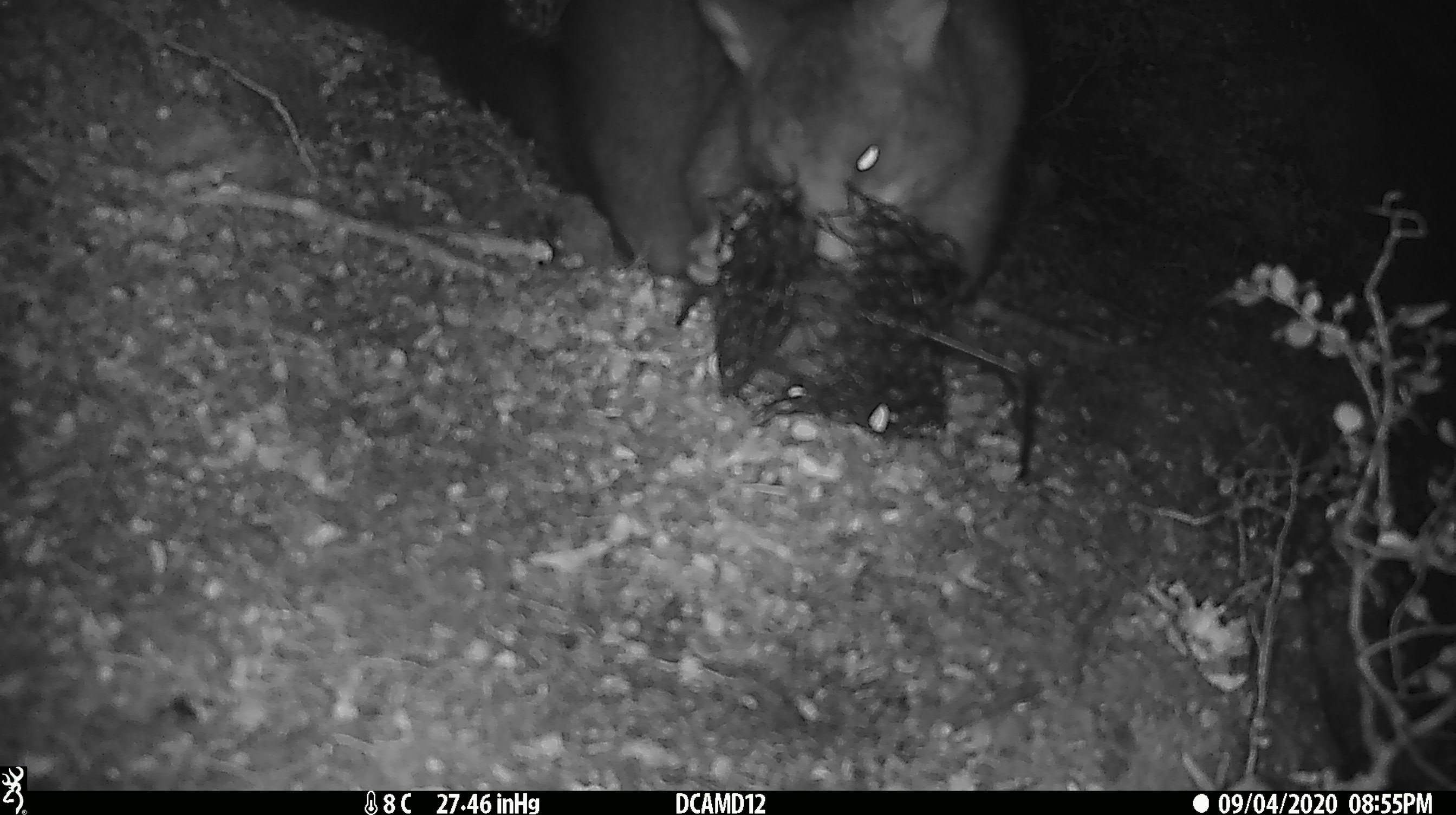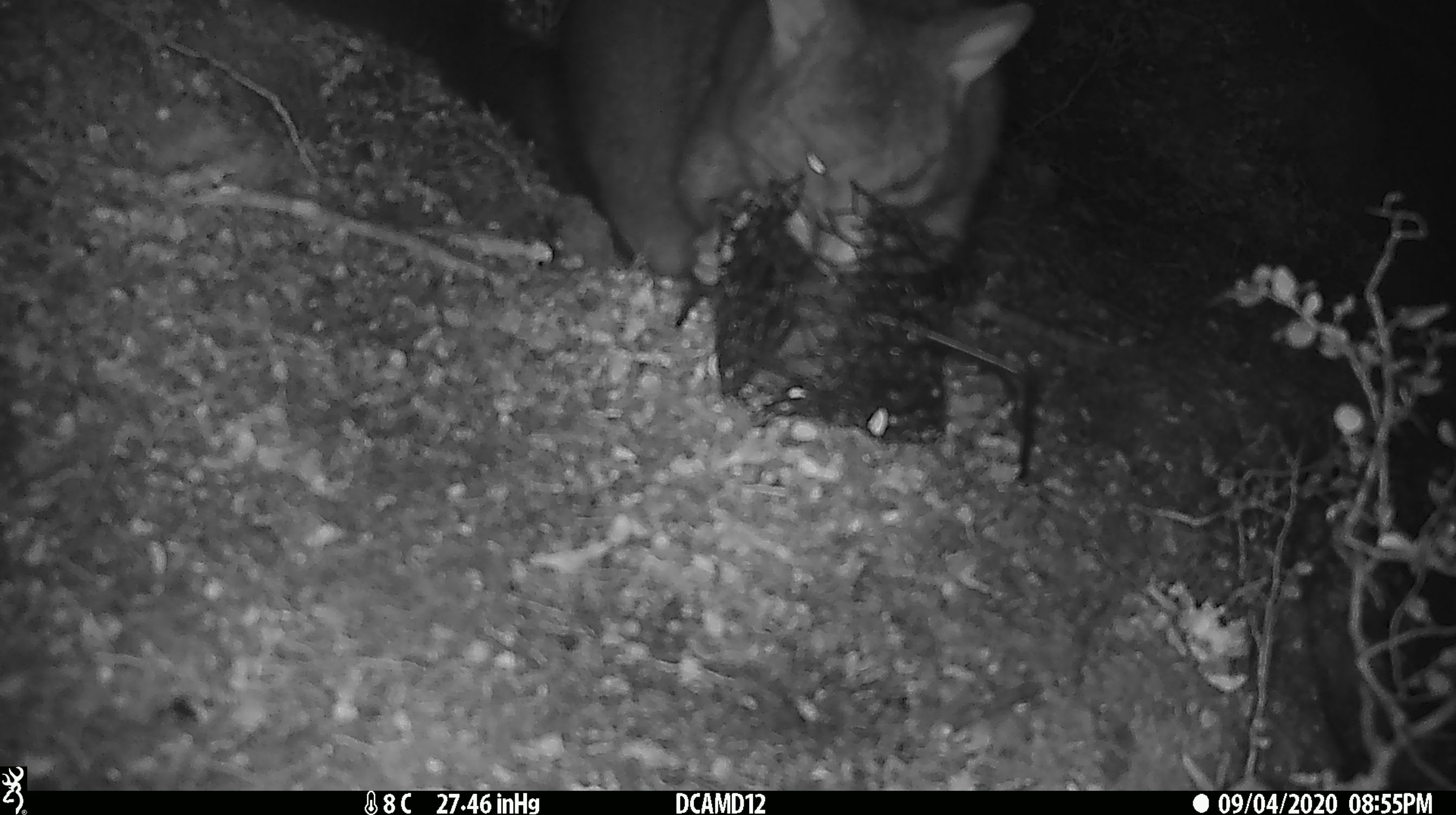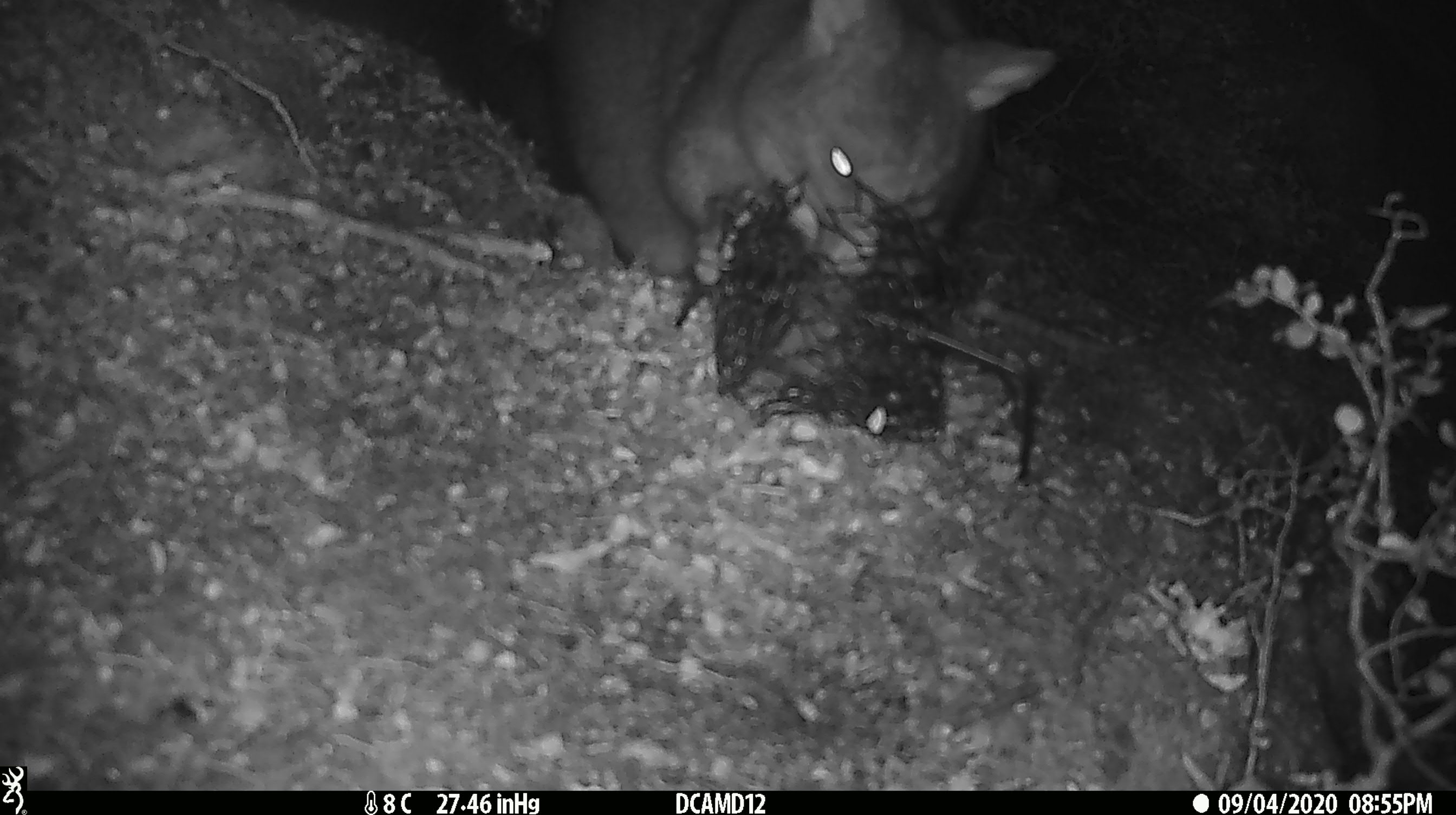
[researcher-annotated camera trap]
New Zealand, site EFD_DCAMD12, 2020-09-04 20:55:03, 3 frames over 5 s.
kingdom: Animalia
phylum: Chordata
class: Mammalia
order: Diprotodontia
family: Phalangeridae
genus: Trichosurus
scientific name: Trichosurus vulpecula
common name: common brushtail possum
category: possum